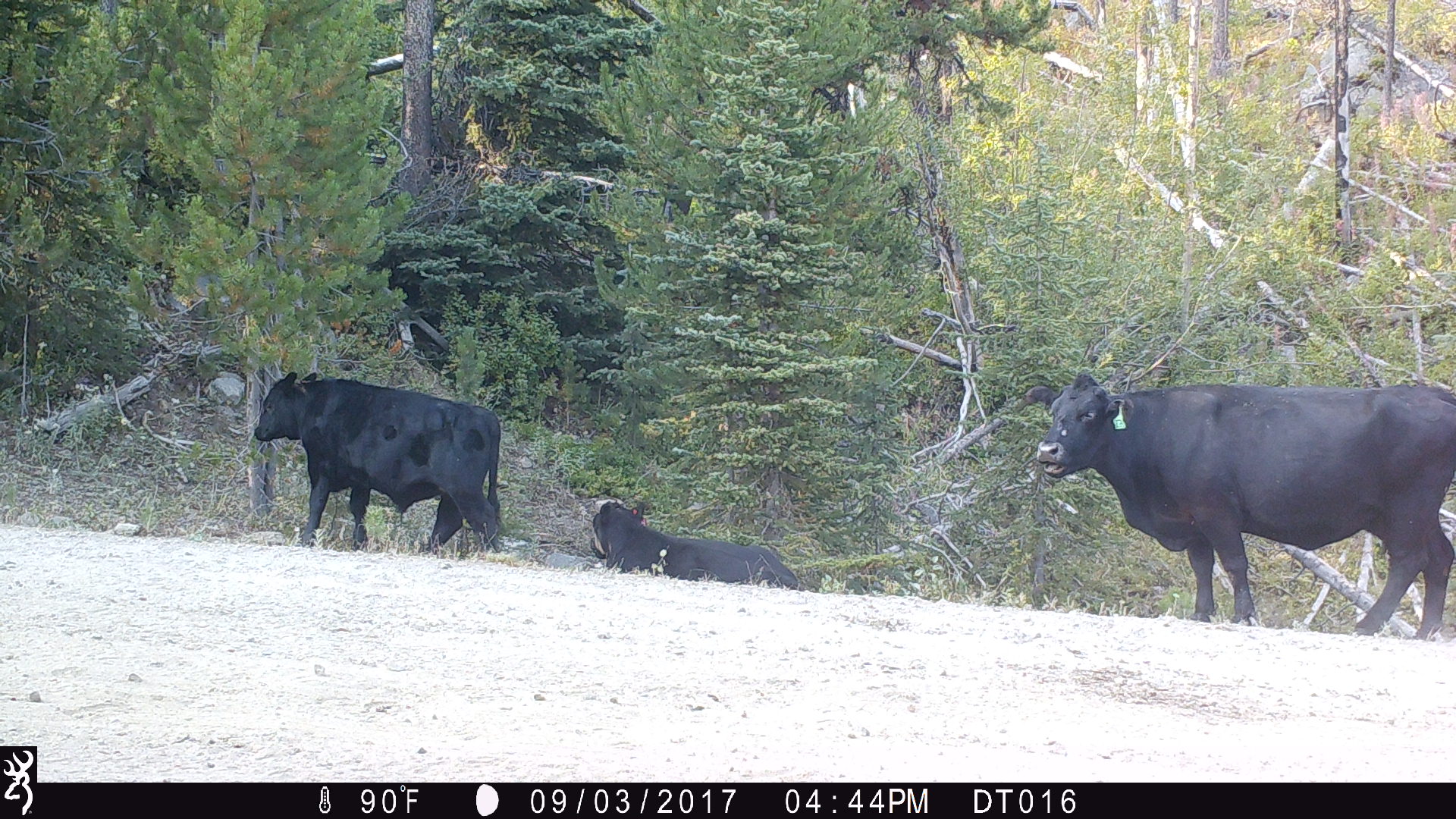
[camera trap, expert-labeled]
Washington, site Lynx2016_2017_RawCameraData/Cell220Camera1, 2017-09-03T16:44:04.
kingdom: Animalia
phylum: Chordata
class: Mammalia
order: Artiodactyla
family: Bovidae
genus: Bos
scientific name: Bos taurus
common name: domestic cattle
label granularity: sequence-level